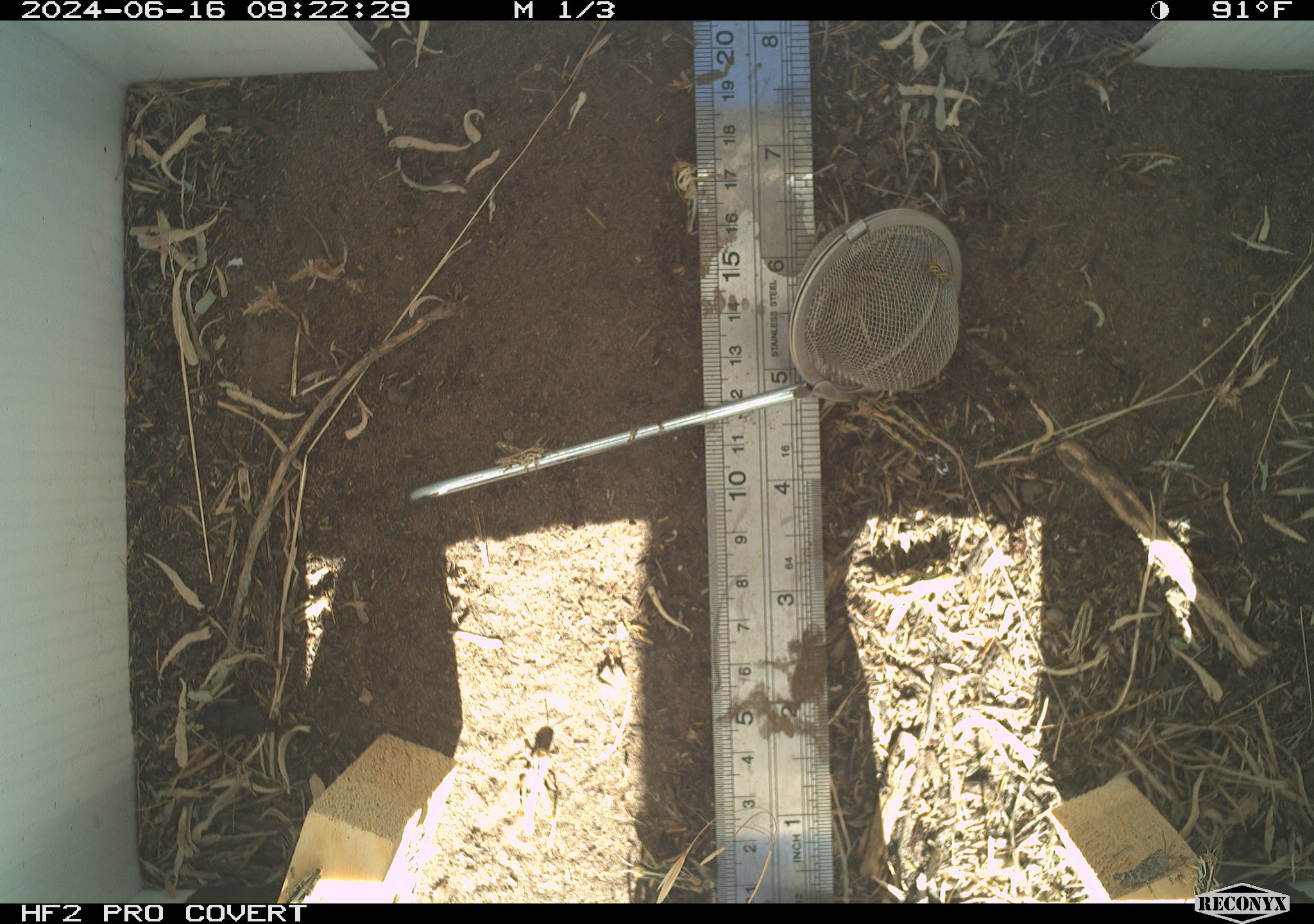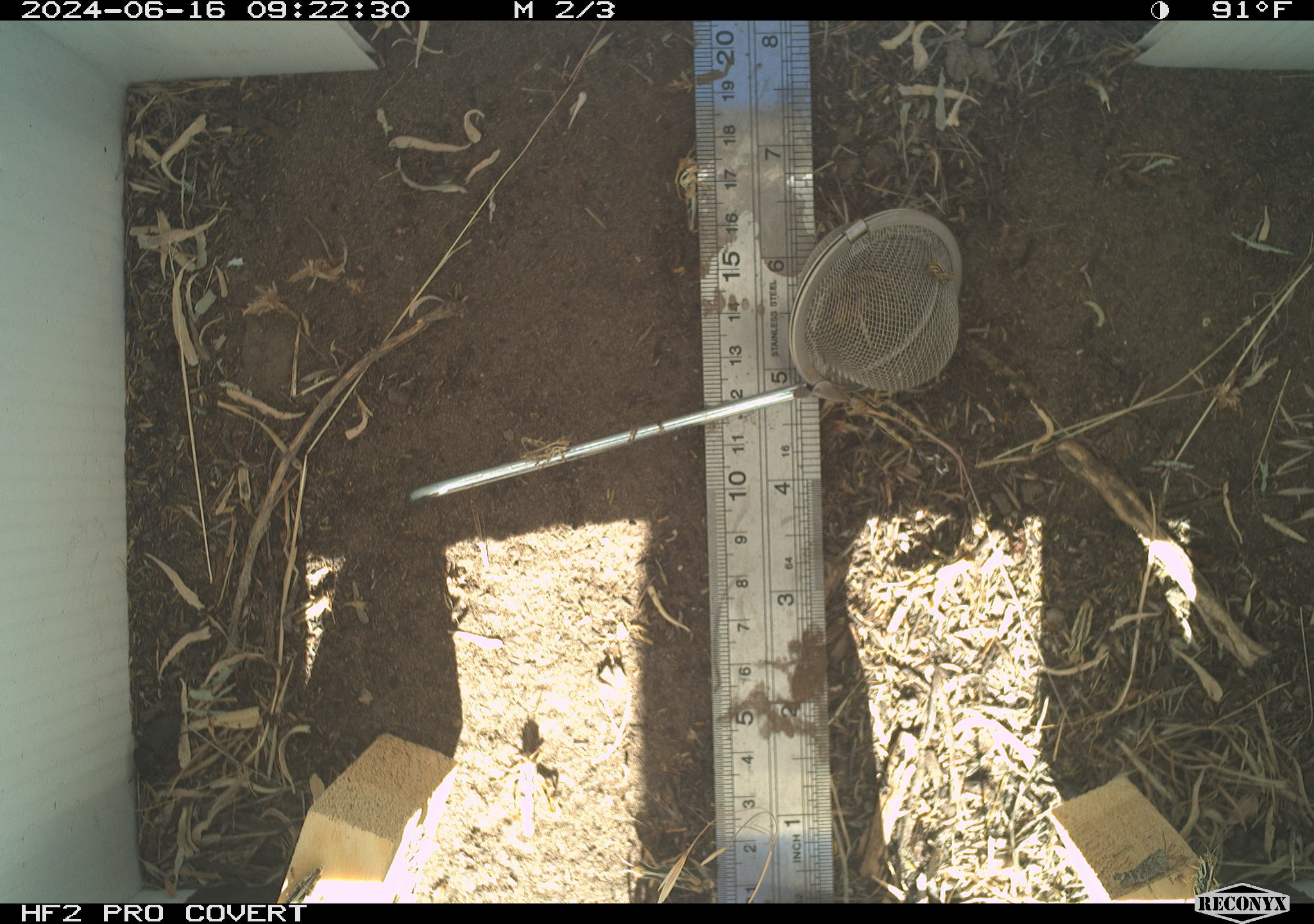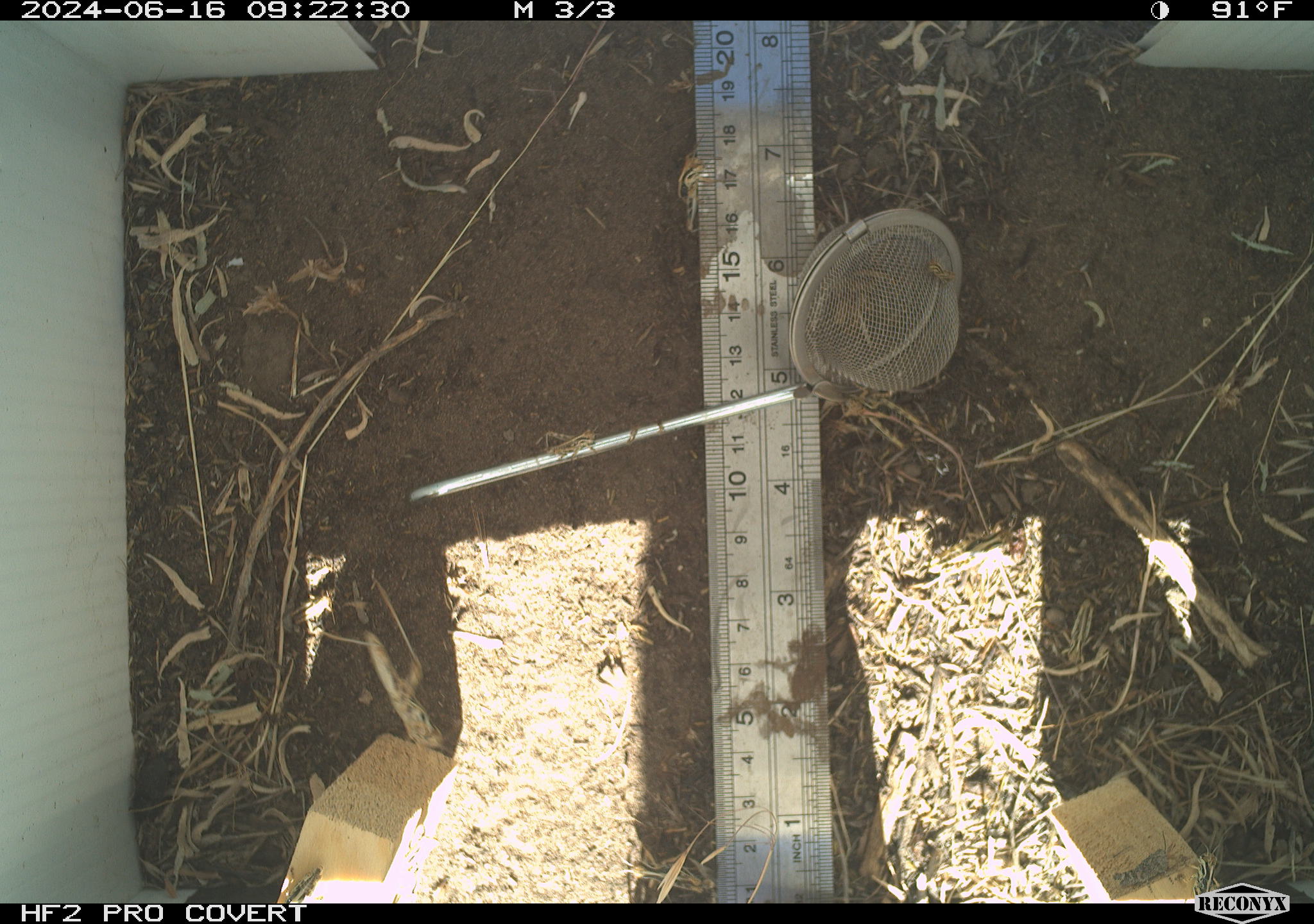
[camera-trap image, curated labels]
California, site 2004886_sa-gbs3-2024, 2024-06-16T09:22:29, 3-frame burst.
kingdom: Animalia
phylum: Arthropoda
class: Insecta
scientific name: Insecta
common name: insect